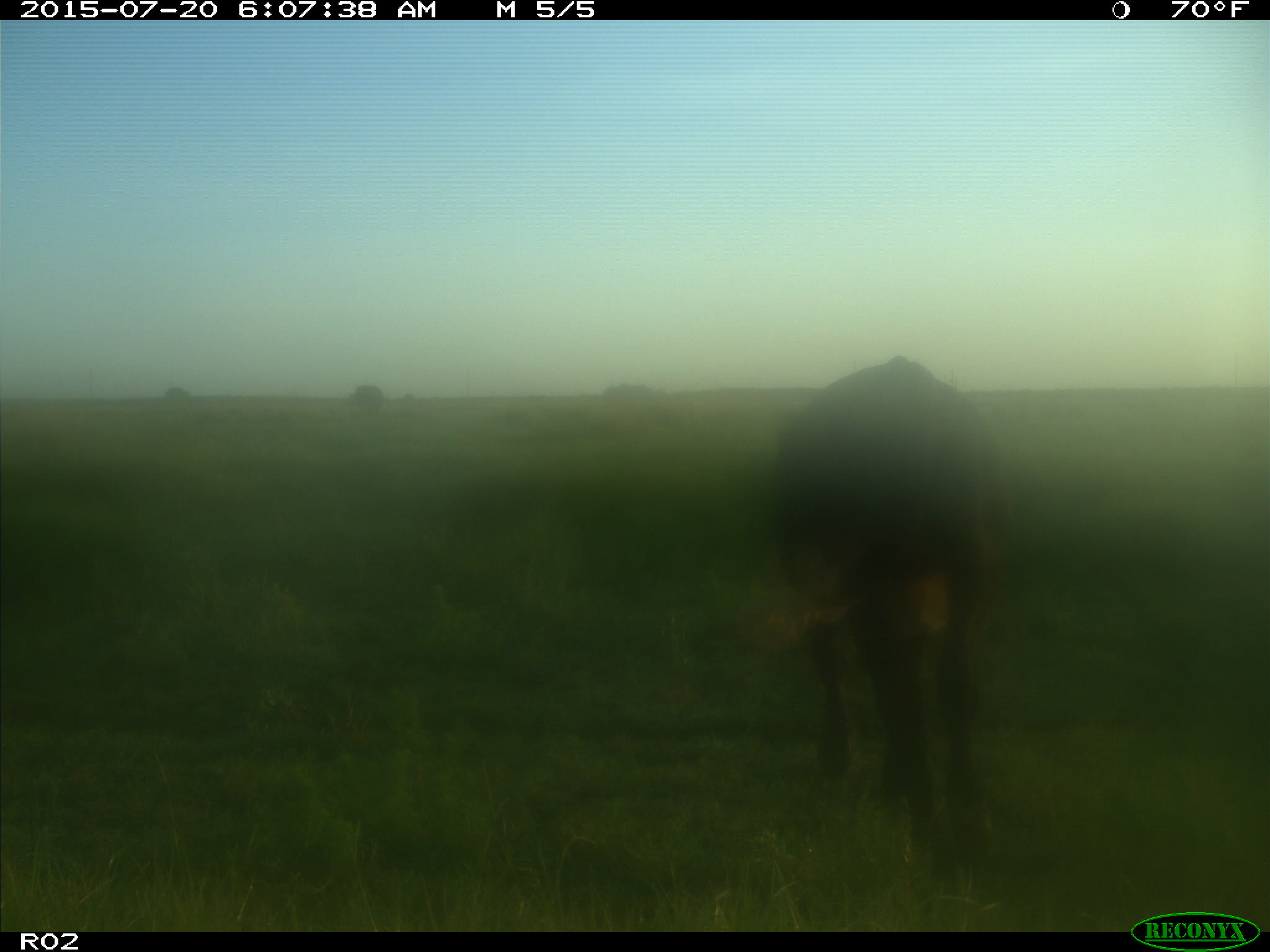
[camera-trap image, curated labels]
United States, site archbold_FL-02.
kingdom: Animalia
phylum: Chordata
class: Mammalia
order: Artiodactyla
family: Bovidae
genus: Bos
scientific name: Bos taurus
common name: domestic cow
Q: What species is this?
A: Bos taurus (domestic cow).